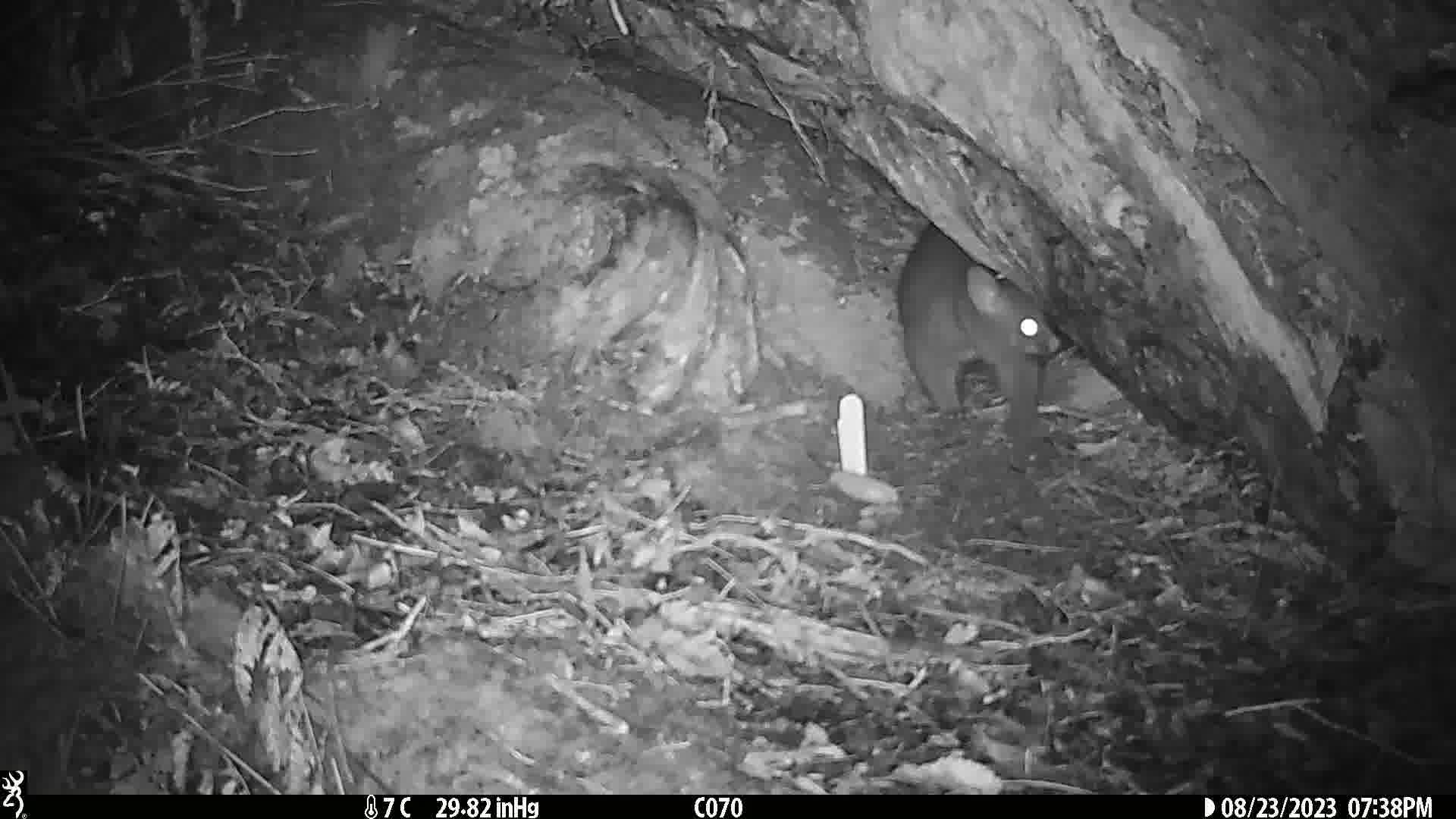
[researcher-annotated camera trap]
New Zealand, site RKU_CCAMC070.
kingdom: Animalia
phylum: Chordata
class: Mammalia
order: Diprotodontia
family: Phalangeridae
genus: Trichosurus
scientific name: Trichosurus vulpecula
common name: common brushtail possum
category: possum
Possum (common brushtail possum) (Trichosurus vulpecula).